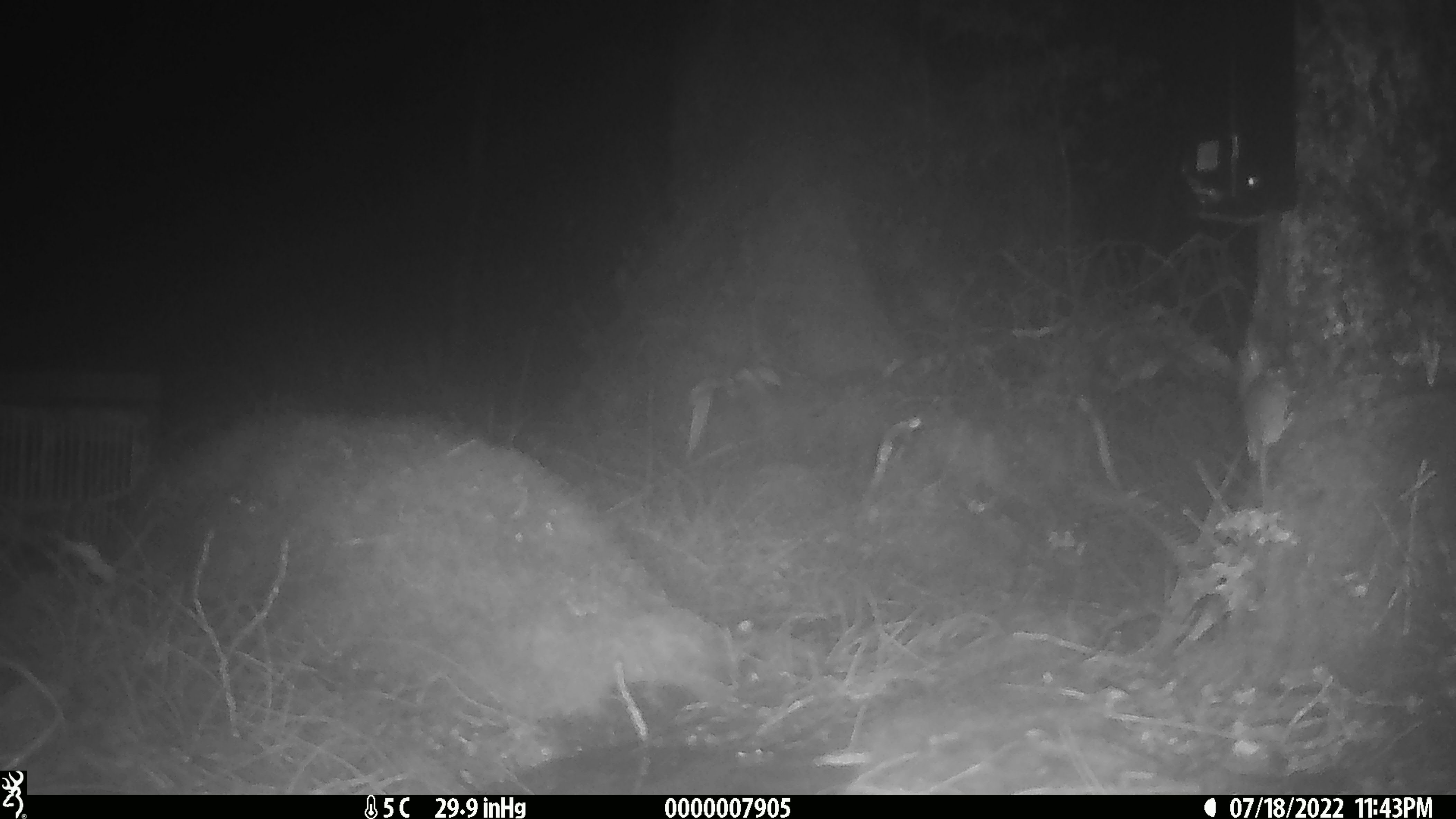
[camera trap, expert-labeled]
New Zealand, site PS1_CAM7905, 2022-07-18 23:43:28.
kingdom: Animalia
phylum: Chordata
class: Mammalia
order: Rodentia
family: Muridae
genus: Mus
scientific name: Mus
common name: mouse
Mouse (Mus).